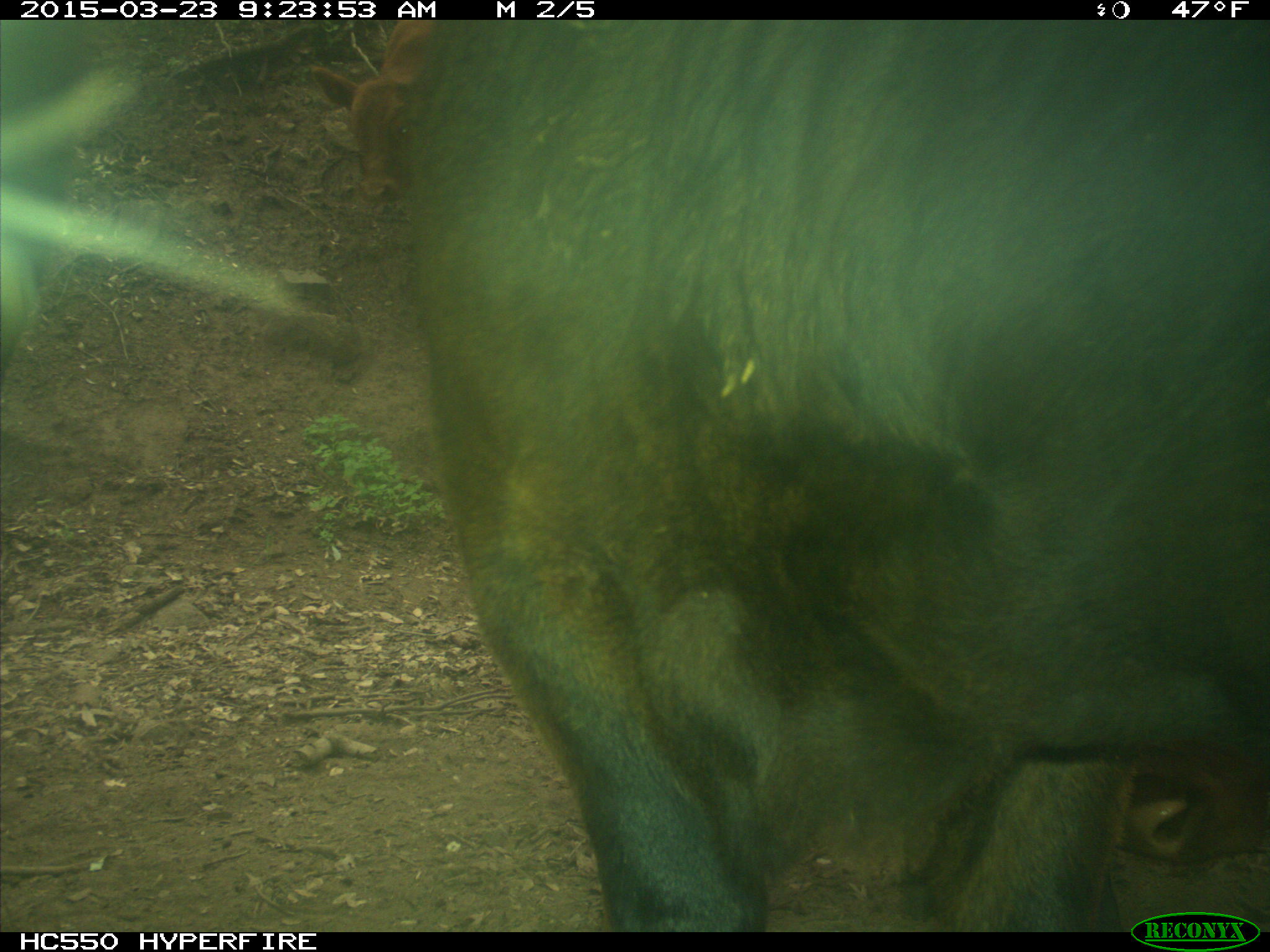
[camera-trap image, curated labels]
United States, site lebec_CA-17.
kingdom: Animalia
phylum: Chordata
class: Mammalia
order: Artiodactyla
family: Bovidae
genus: Bos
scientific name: Bos taurus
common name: domestic cow